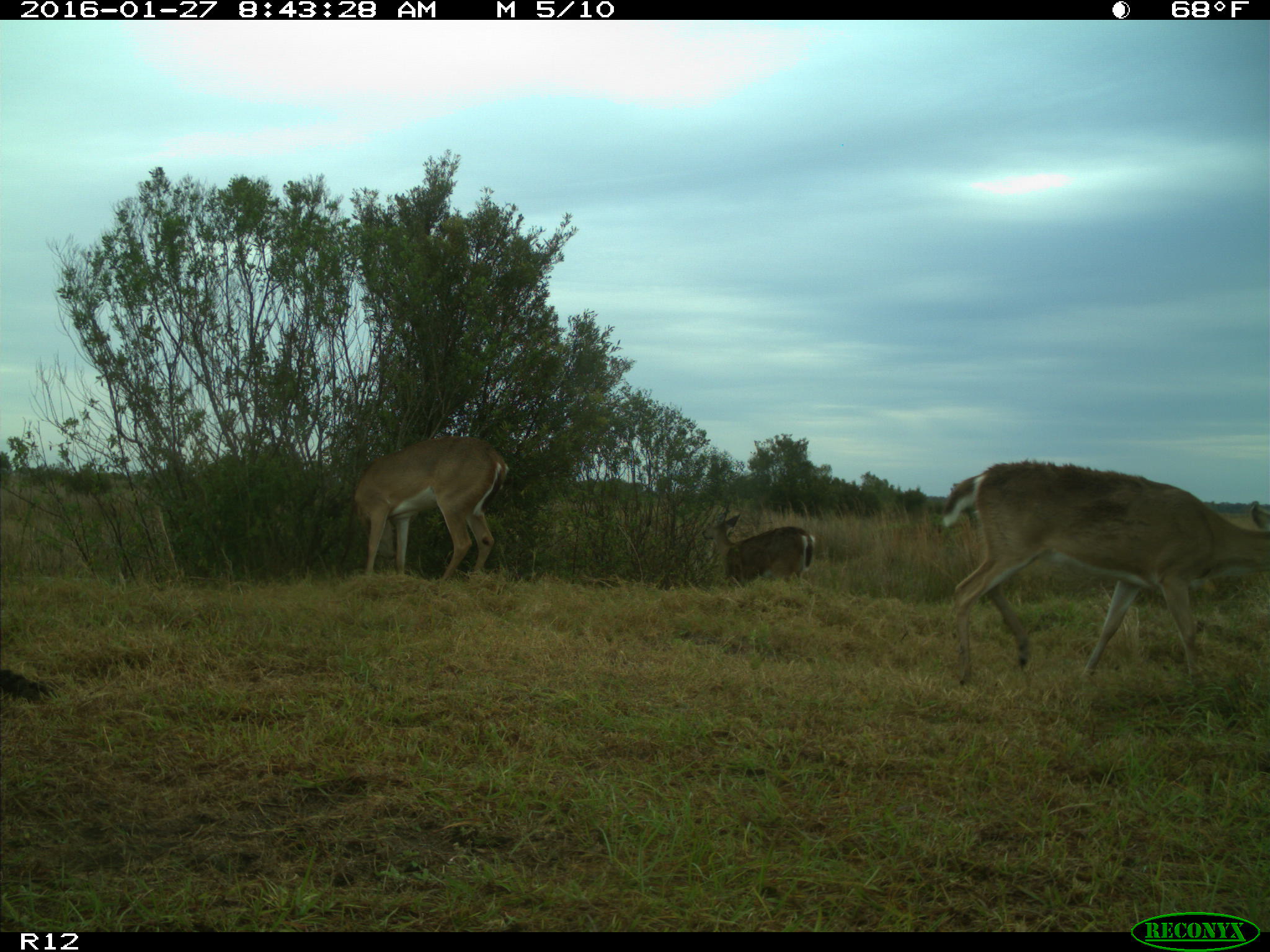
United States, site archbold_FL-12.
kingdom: Animalia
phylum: Chordata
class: Mammalia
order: Artiodactyla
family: Cervidae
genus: Odocoileus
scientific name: Odocoileus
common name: deer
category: unidentified deer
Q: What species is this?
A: Unidentified deer (deer) (Odocoileus).